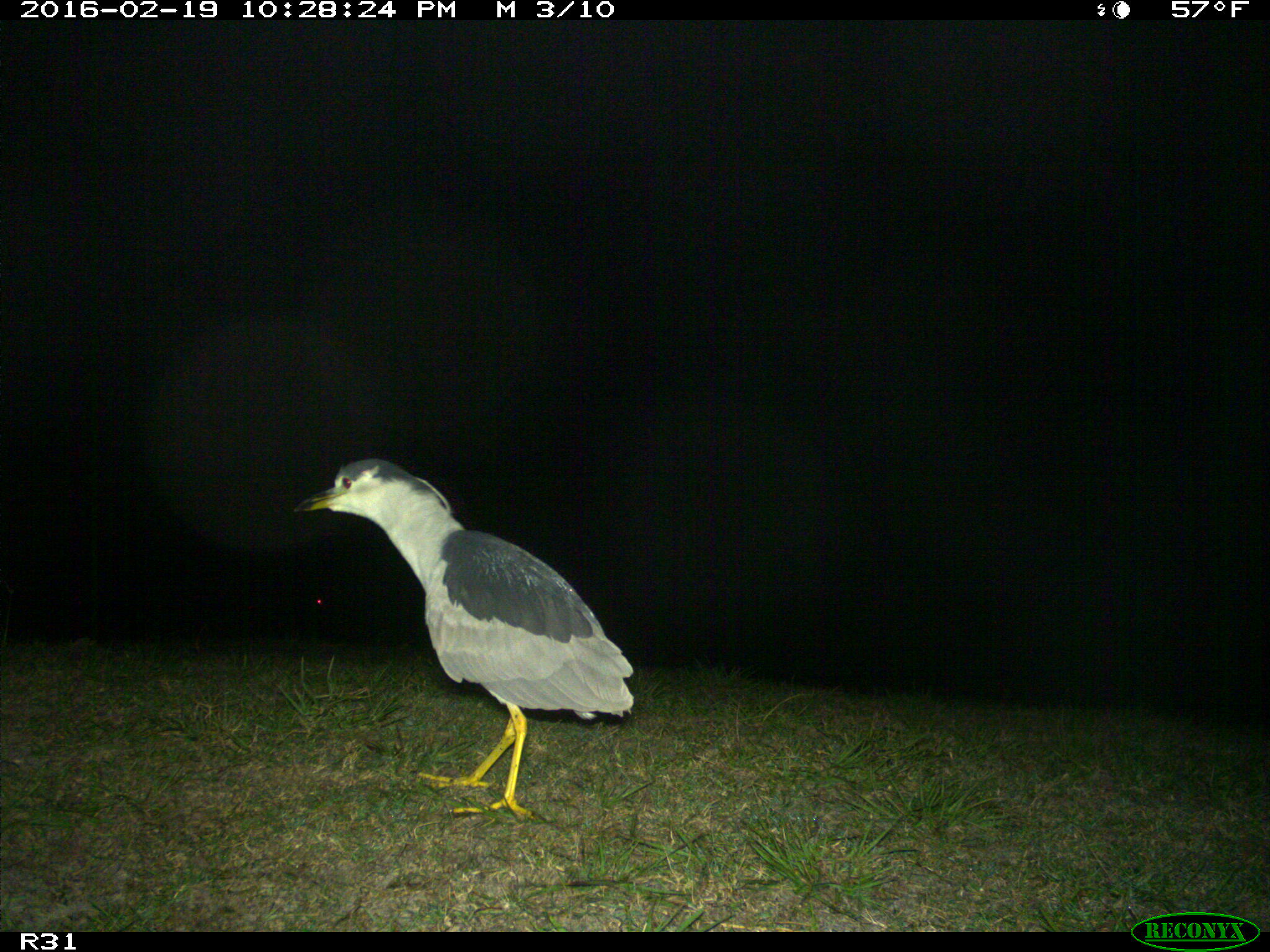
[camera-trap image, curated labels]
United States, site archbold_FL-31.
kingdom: Animalia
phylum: Chordata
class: Aves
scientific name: Aves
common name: birds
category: unidentified bird